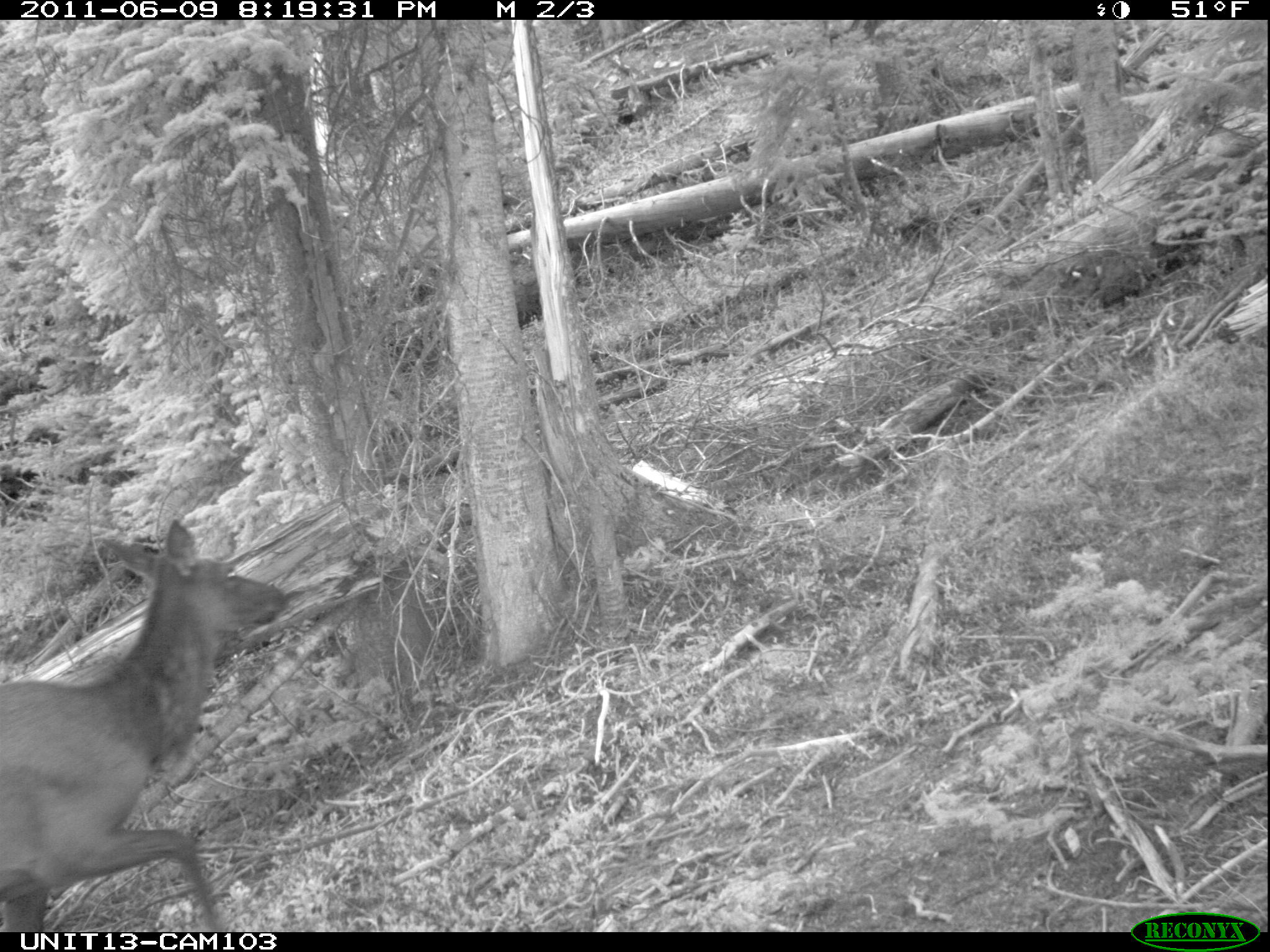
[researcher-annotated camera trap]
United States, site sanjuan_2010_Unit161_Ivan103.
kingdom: Animalia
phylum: Chordata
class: Mammalia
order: Artiodactyla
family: Cervidae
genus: Cervus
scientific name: Cervus elaphus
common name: red deer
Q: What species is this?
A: Cervus elaphus (red deer).